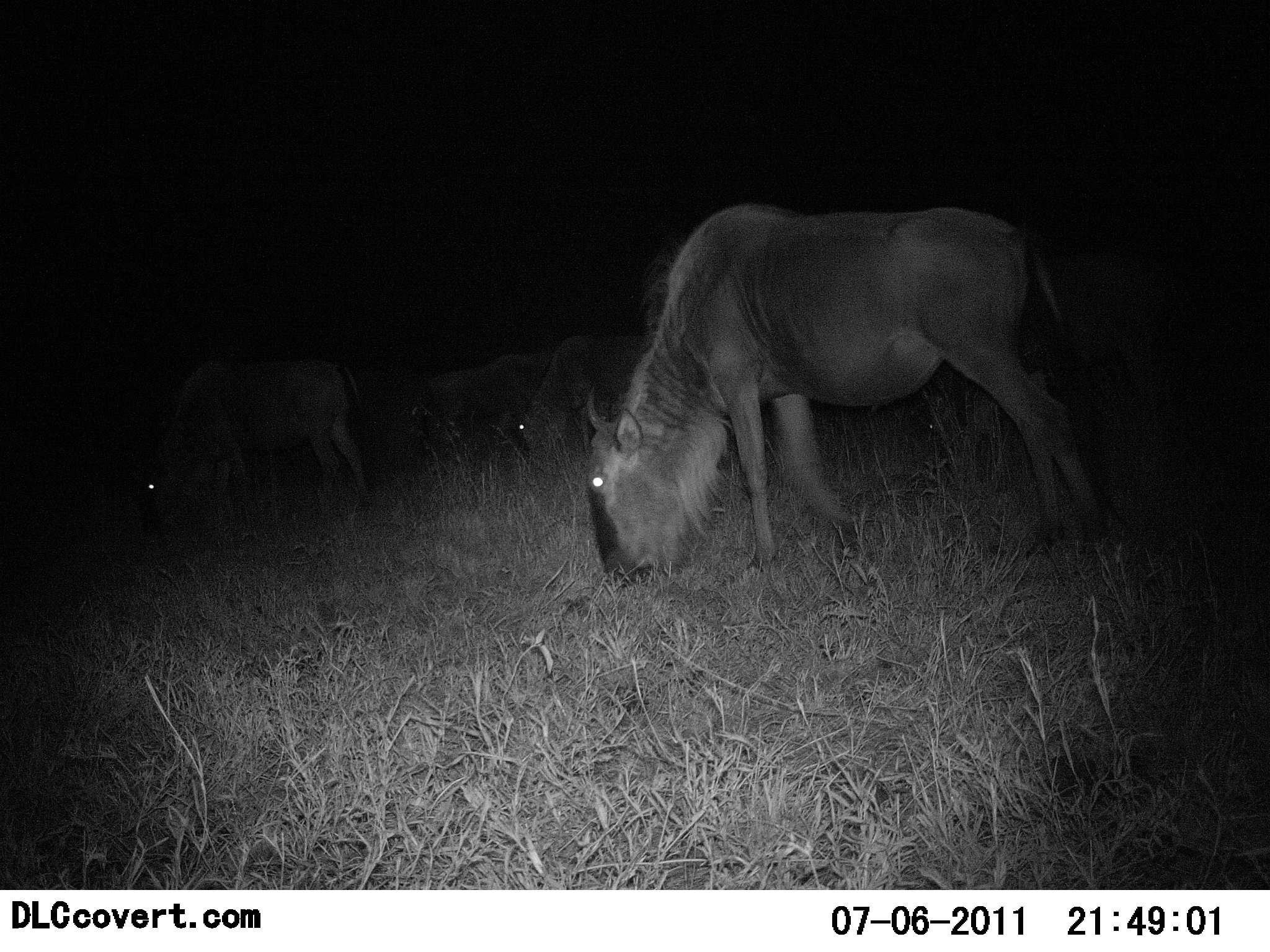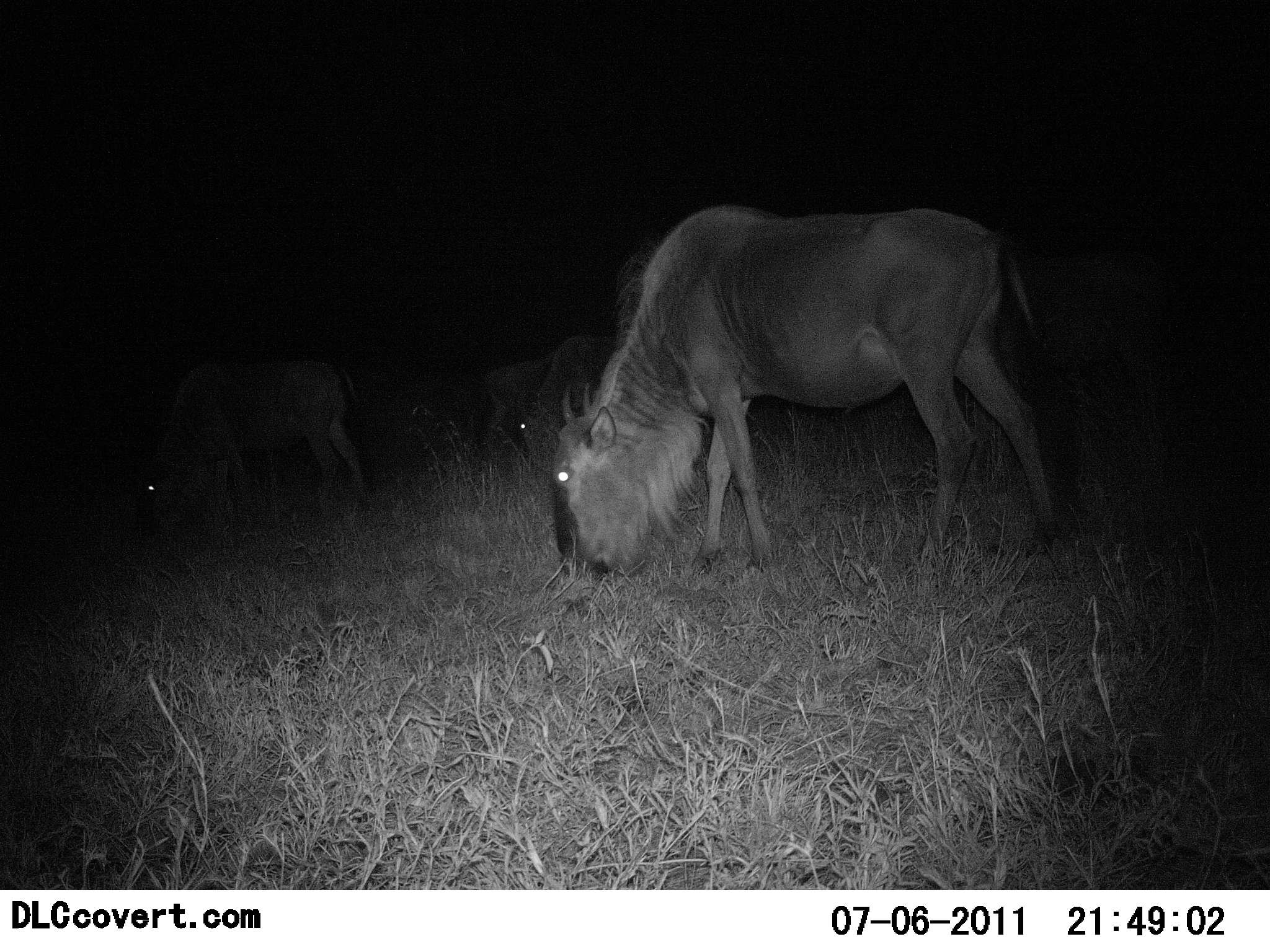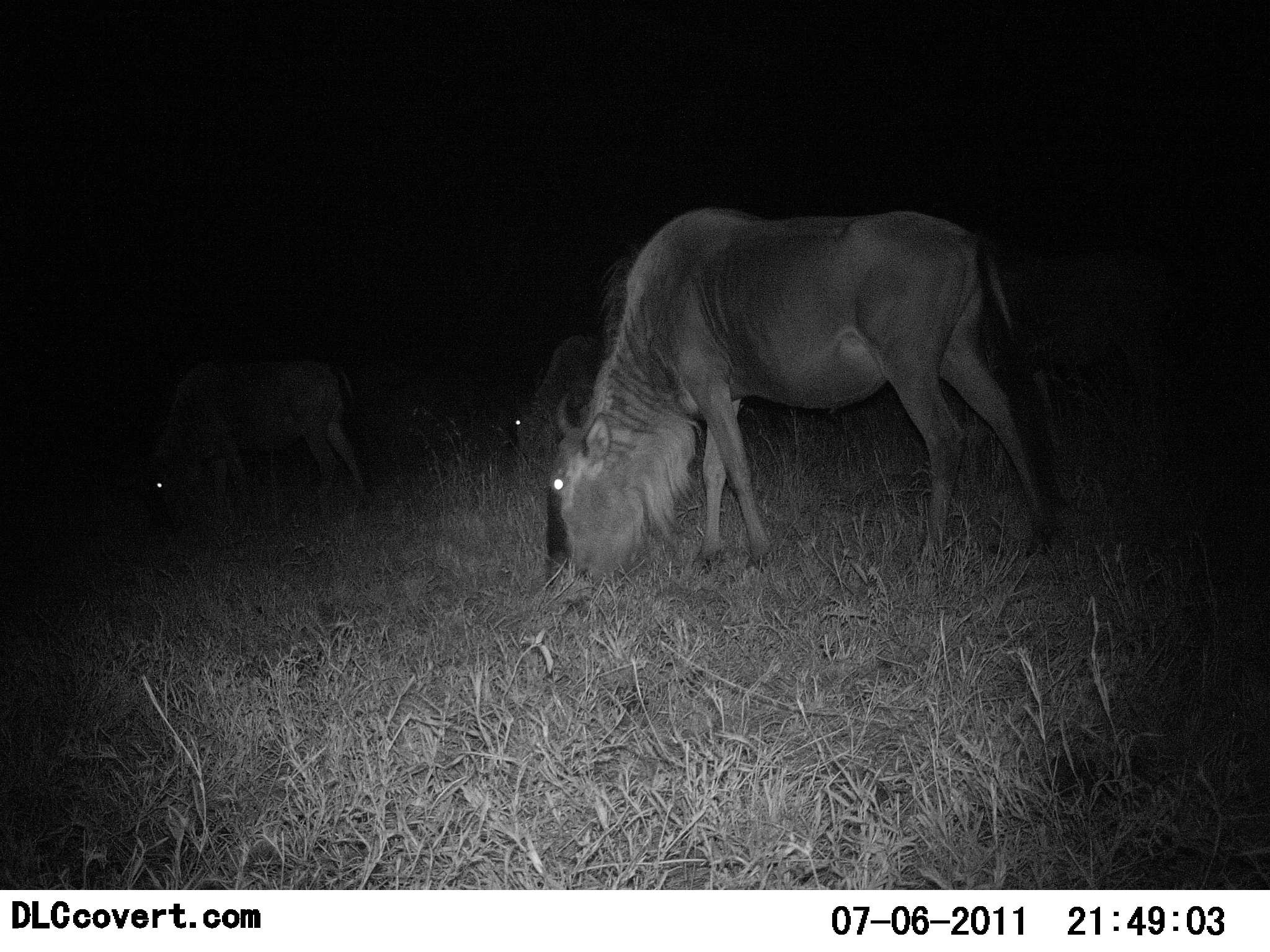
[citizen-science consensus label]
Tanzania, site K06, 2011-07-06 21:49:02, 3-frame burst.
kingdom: Animalia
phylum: Chordata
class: Mammalia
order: Artiodactyla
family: Bovidae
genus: Connochaetes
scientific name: Connochaetes taurinus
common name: blue wildebeest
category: wildebeest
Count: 3.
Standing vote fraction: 29%.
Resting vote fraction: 7%.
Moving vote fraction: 14%.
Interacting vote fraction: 0%.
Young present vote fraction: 7%.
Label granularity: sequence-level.